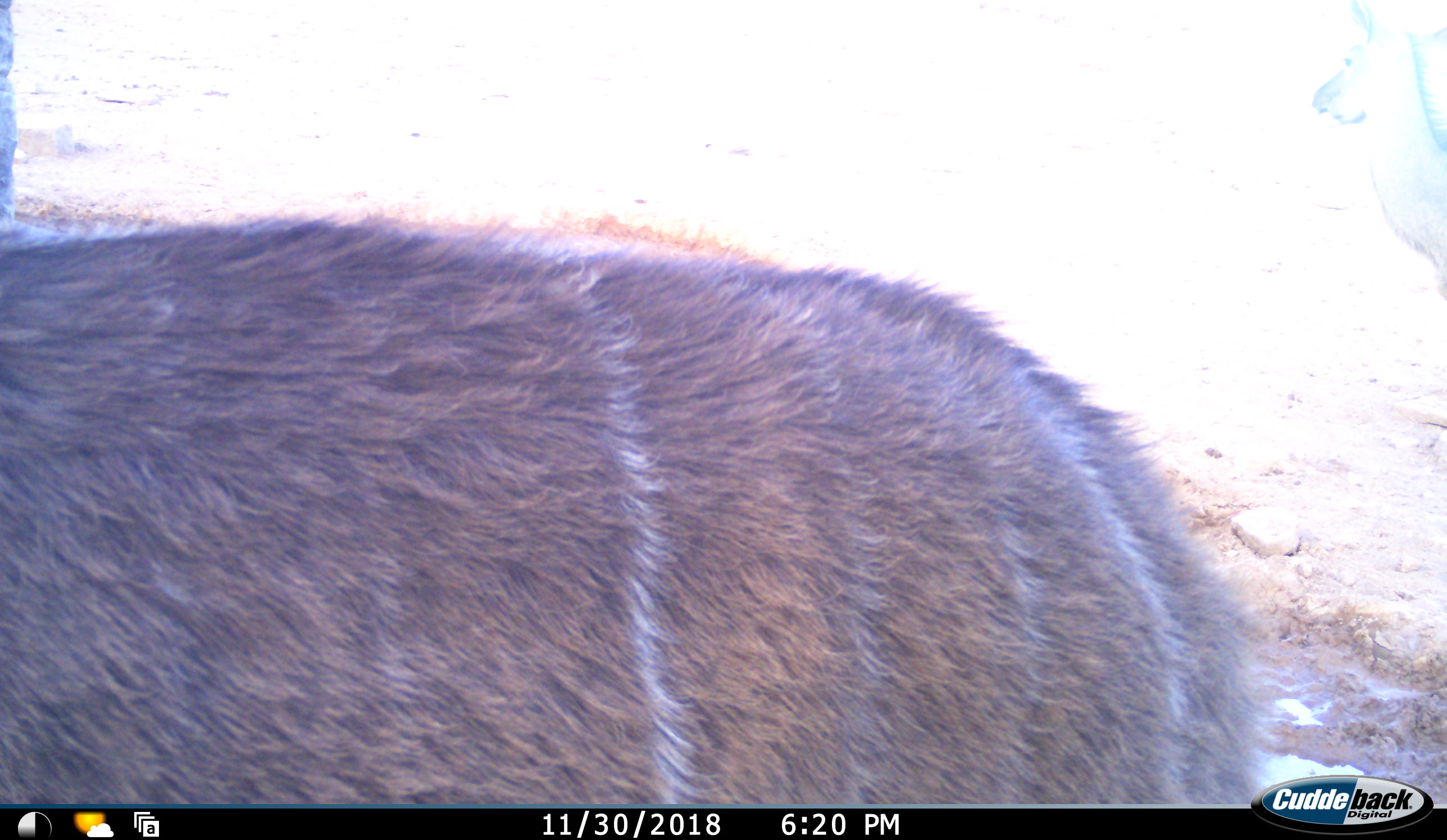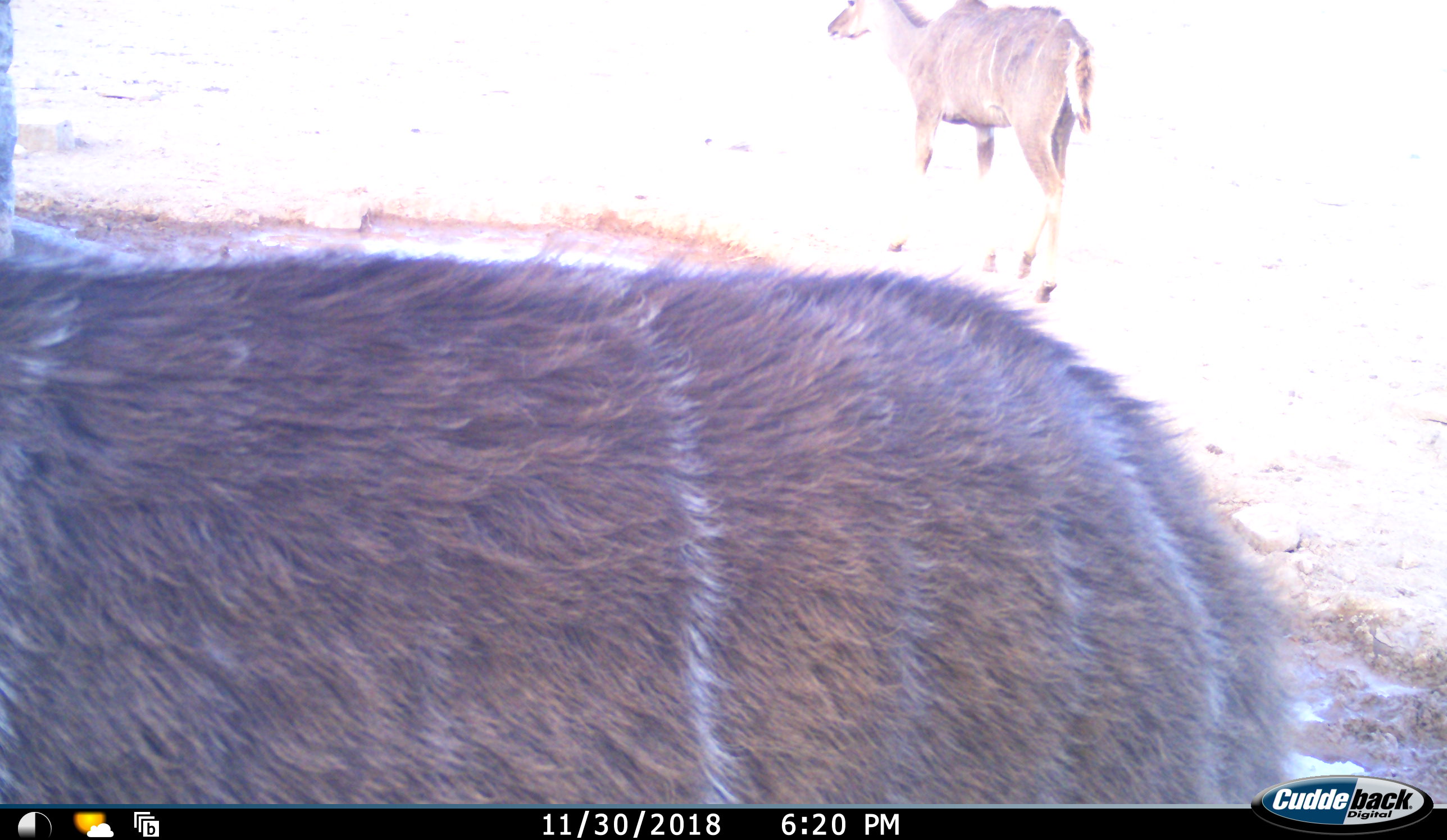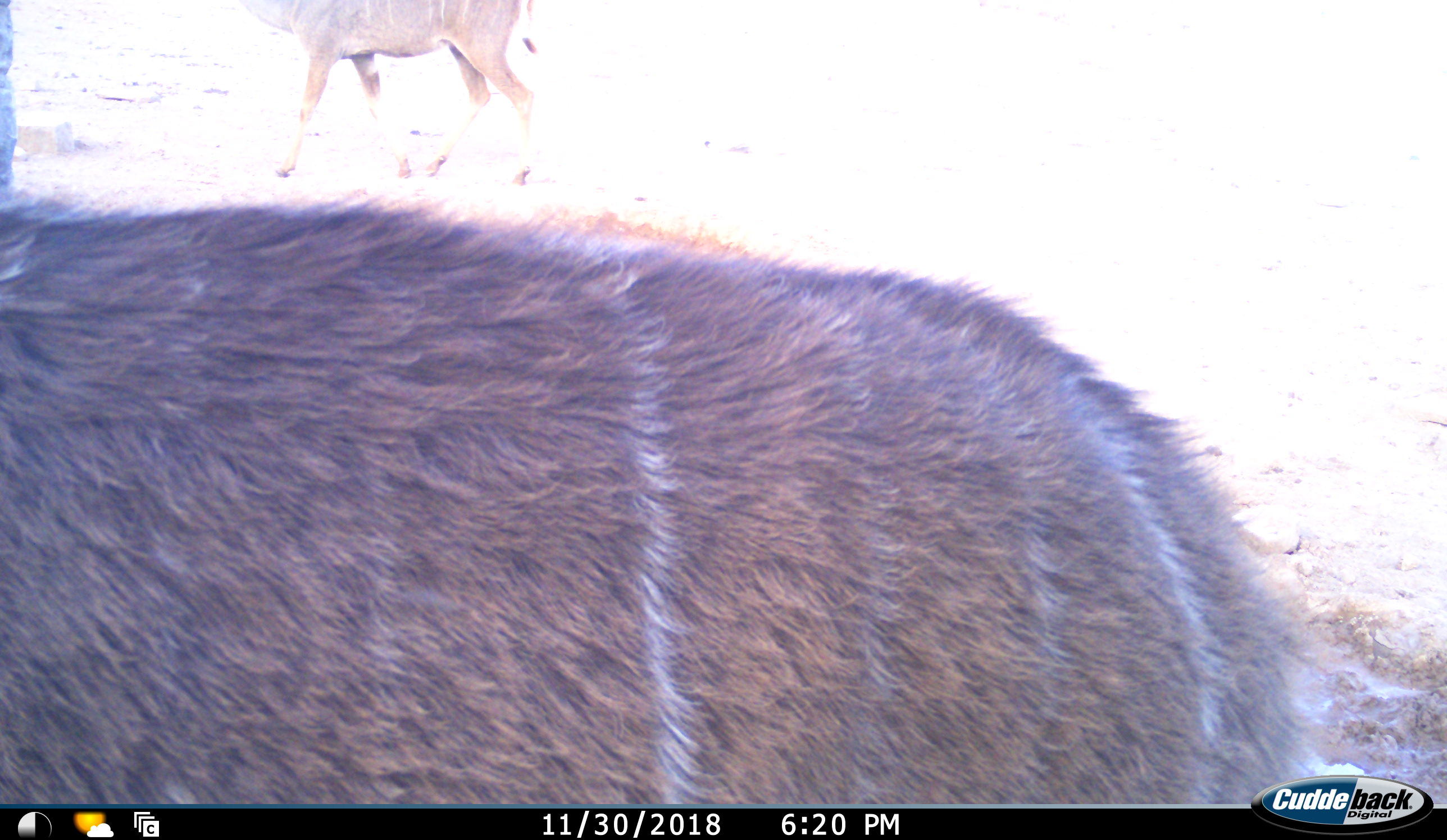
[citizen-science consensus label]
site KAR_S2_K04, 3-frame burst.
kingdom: Animalia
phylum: Chordata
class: Mammalia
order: Artiodactyla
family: Bovidae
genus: Tragelaphus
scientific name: Tragelaphus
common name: kudu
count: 2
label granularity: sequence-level